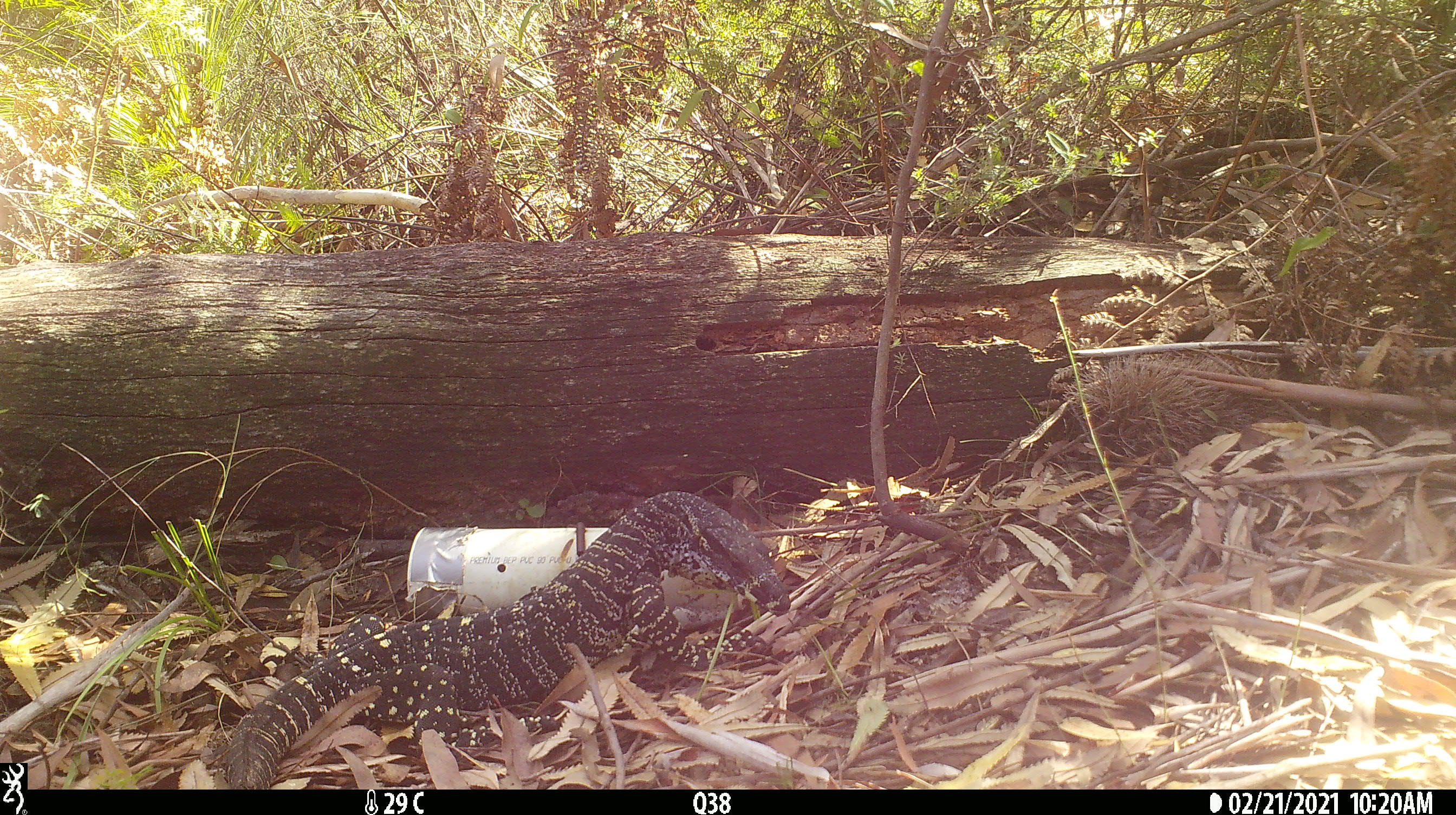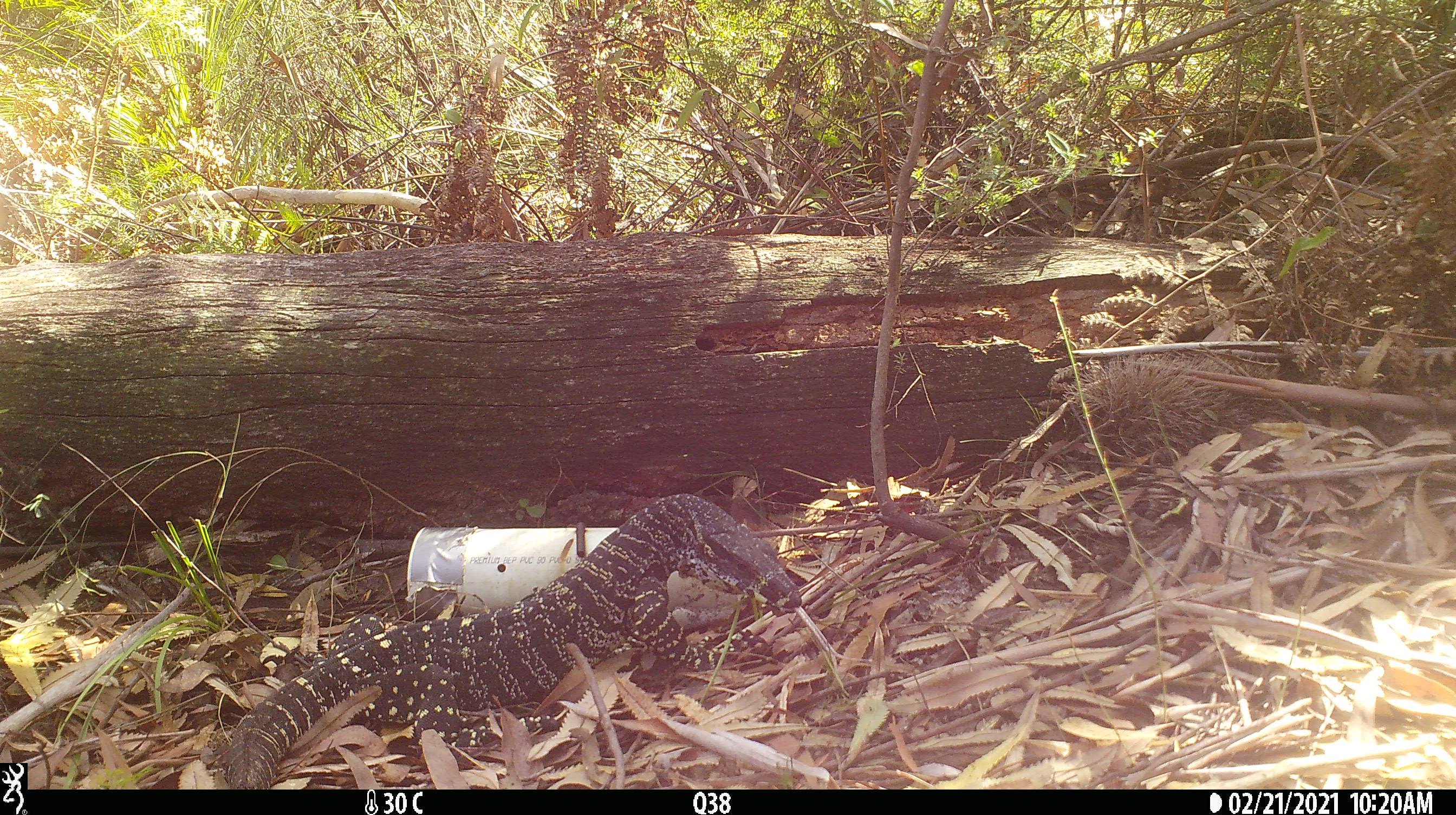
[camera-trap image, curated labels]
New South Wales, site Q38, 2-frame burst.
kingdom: Animalia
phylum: Chordata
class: Reptilia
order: Squamata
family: Varanidae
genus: Varanus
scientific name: Varanus varius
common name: lace monitor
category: goanna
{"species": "goanna (lace monitor) (Varanus varius)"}